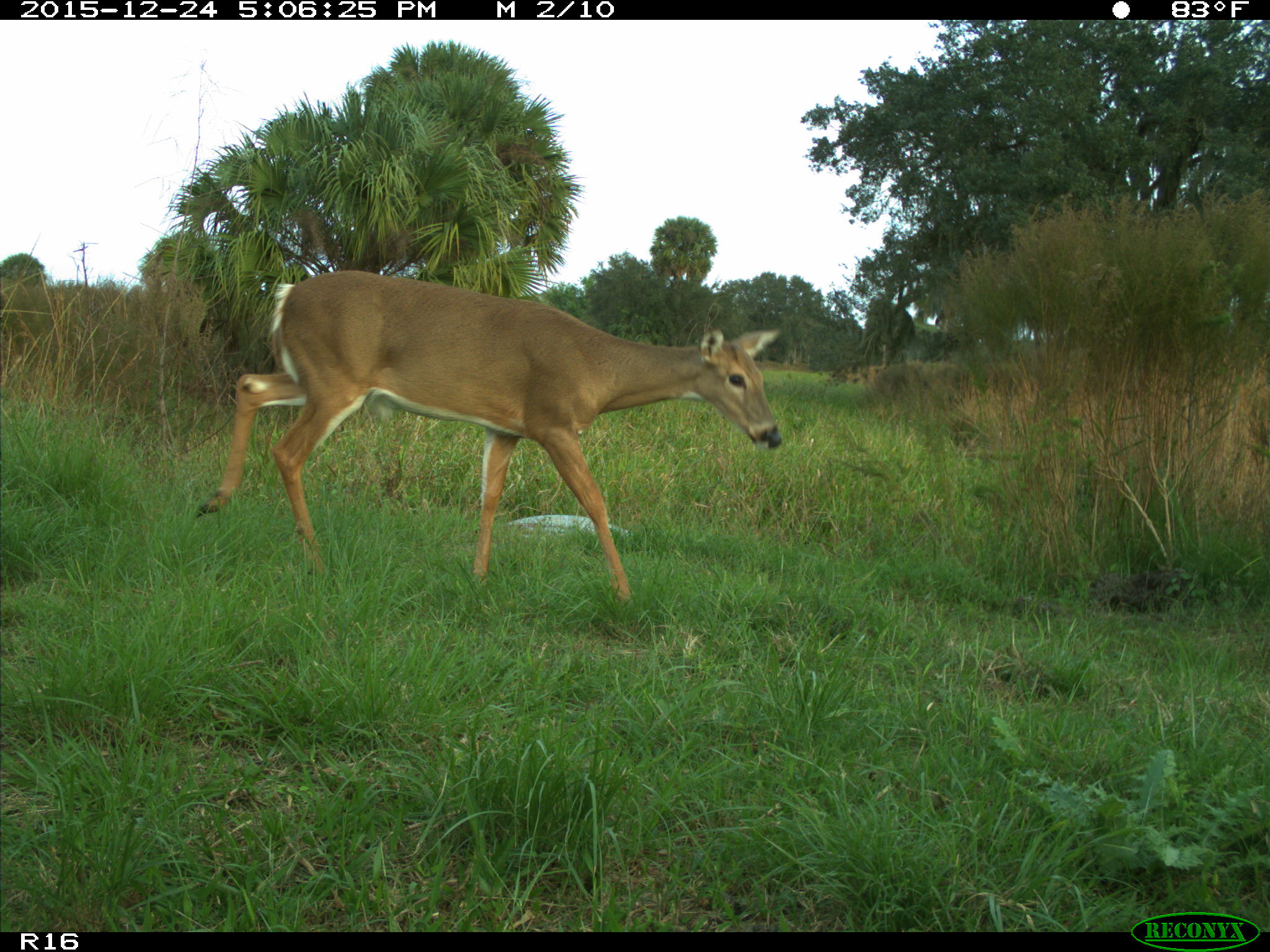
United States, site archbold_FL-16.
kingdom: Animalia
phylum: Chordata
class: Mammalia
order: Artiodactyla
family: Cervidae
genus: Odocoileus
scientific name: Odocoileus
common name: deer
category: unidentified deer